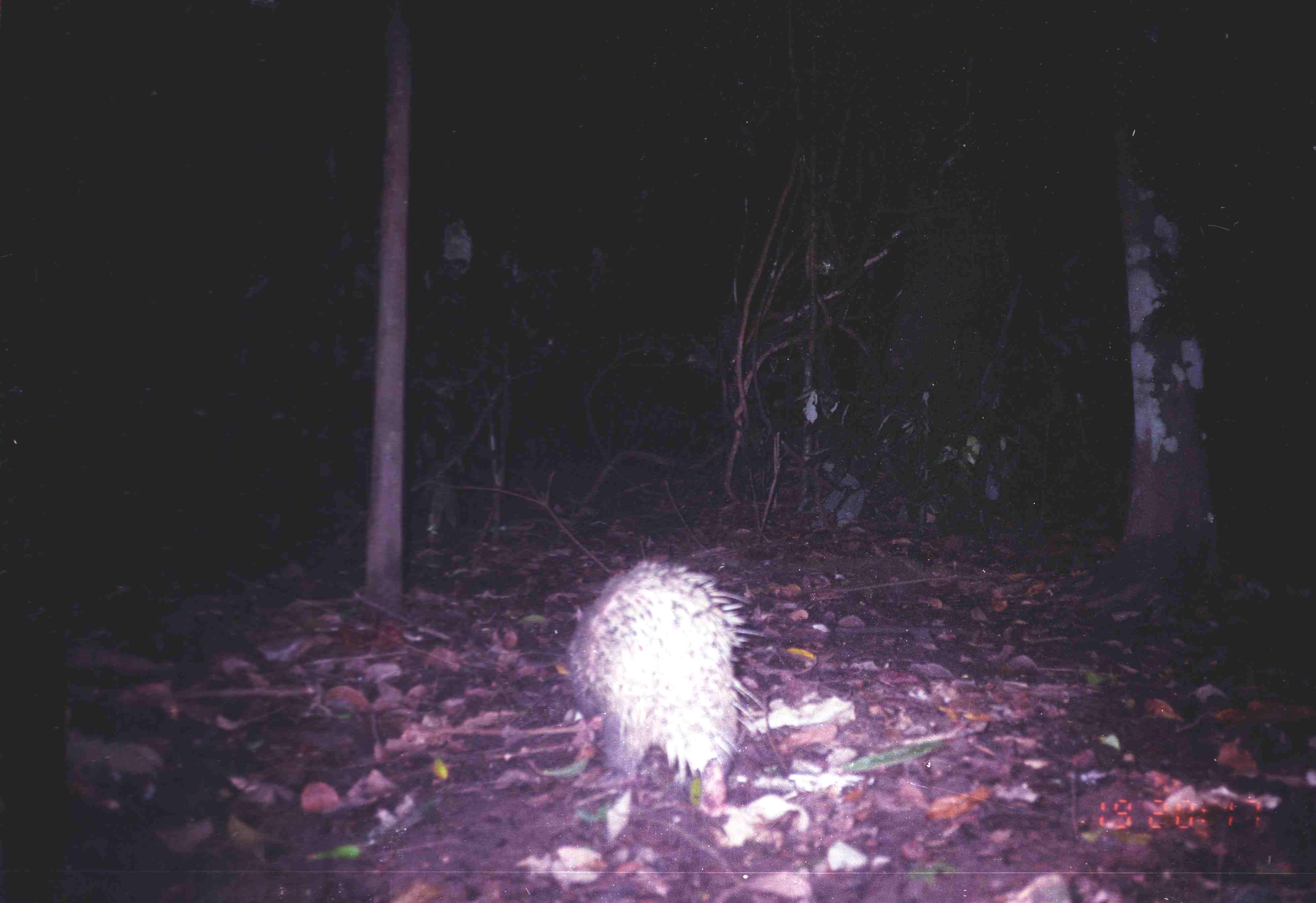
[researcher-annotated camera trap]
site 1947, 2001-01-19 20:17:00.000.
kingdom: Animalia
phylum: Chordata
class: Mammalia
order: Rodentia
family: Hystricidae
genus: Hystrix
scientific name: Hystrix brachyura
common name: east asian porcupine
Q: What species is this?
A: Hystrix brachyura (east asian porcupine).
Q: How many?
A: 1.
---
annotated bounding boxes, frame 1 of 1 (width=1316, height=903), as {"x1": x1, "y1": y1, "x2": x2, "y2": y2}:
hystrix brachyura: {"x1": 565, "y1": 559, "x2": 769, "y2": 818}